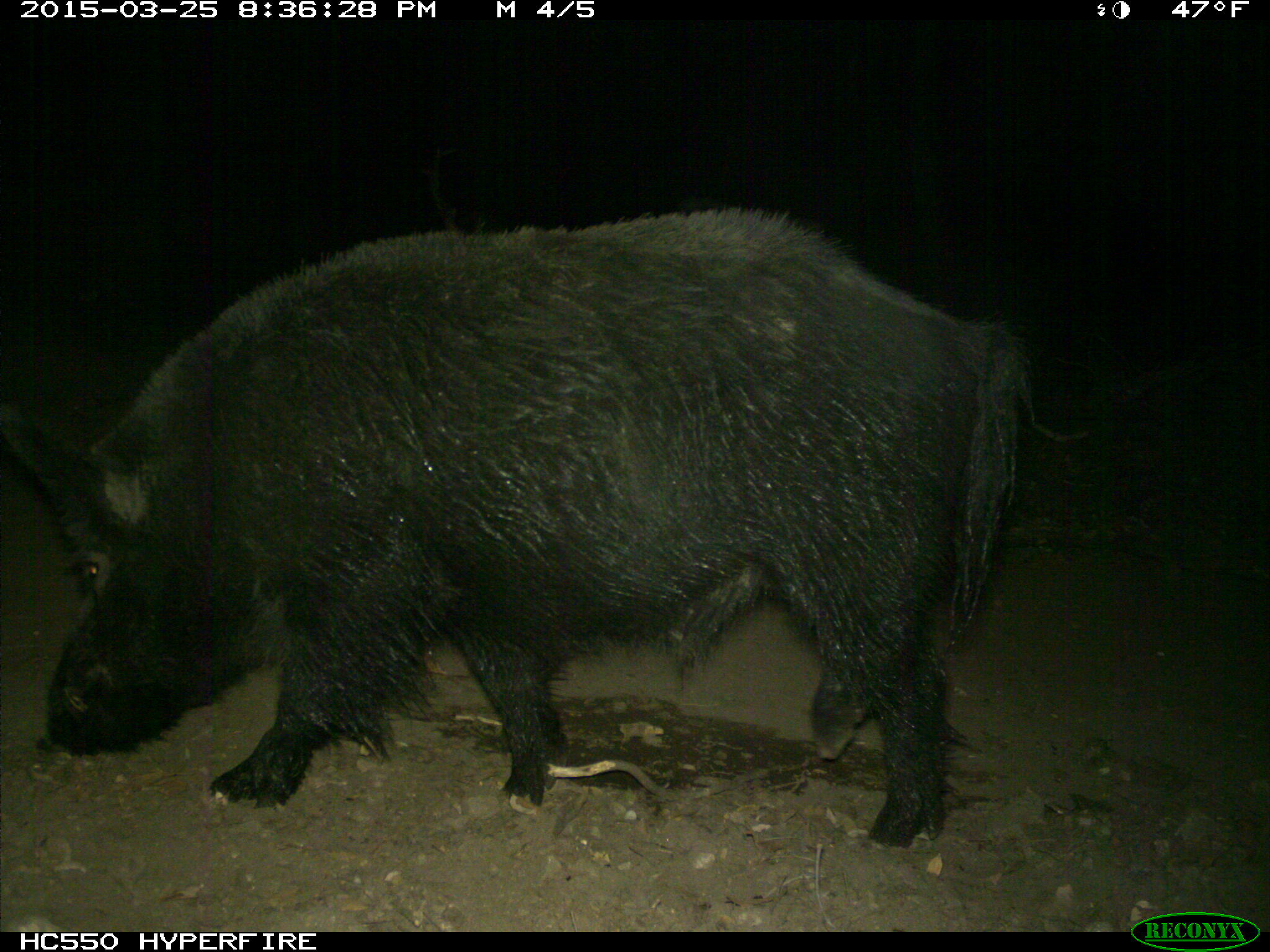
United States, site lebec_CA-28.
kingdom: Animalia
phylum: Chordata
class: Mammalia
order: Artiodactyla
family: Suidae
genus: Sus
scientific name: Sus scrofa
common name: wild boar